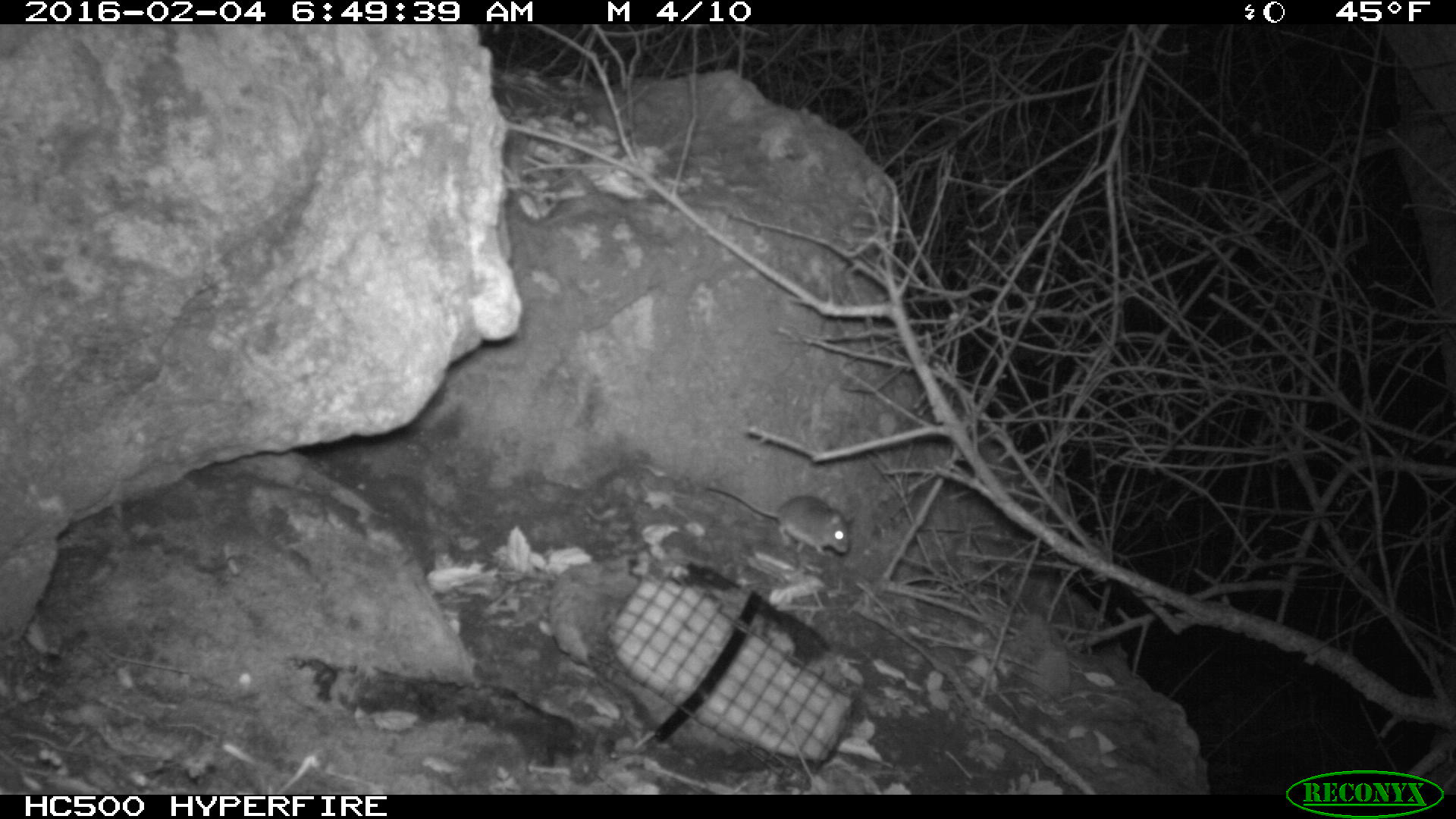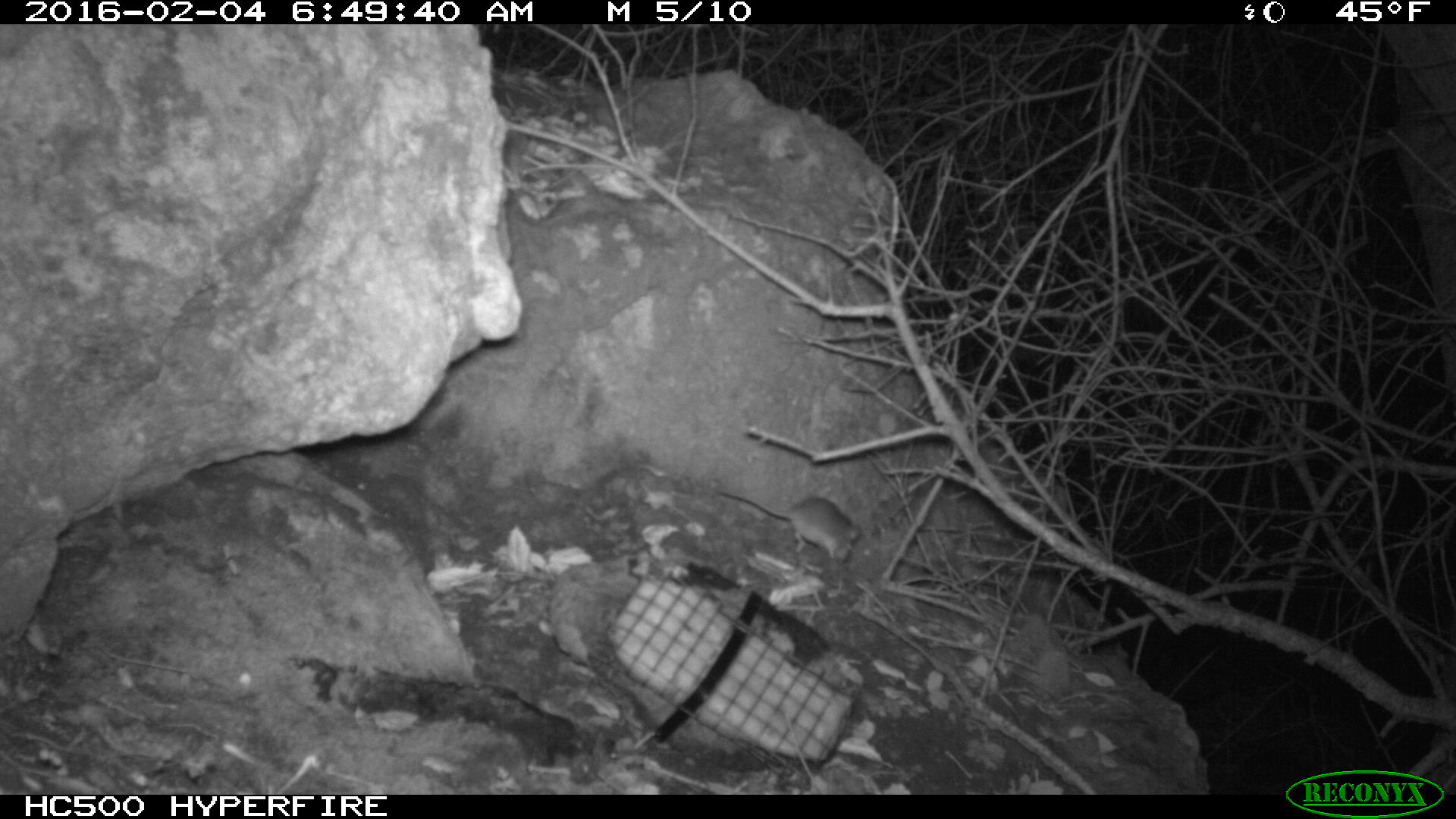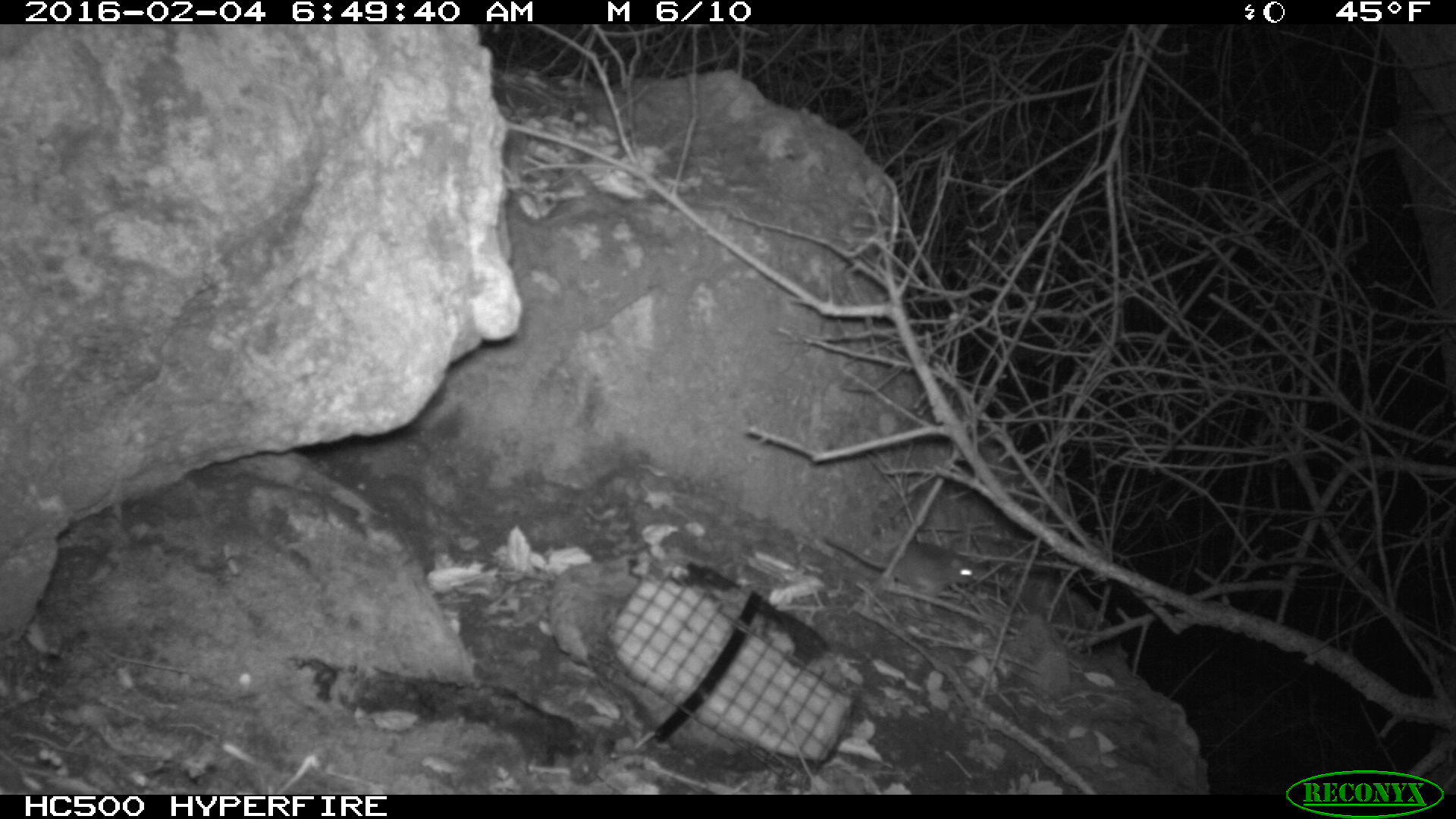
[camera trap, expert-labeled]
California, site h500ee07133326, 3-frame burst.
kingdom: Animalia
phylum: Chordata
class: Mammalia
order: Rodentia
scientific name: Rodentia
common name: rodent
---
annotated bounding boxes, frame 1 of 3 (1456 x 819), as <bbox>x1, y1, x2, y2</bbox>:
rodent: <bbox>707, 483, 855, 555</bbox>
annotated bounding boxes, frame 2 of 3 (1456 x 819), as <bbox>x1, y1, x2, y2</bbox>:
rodent: <bbox>708, 487, 859, 566</bbox>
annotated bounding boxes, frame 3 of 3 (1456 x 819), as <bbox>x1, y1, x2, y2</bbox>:
rodent: <bbox>823, 535, 977, 613</bbox>